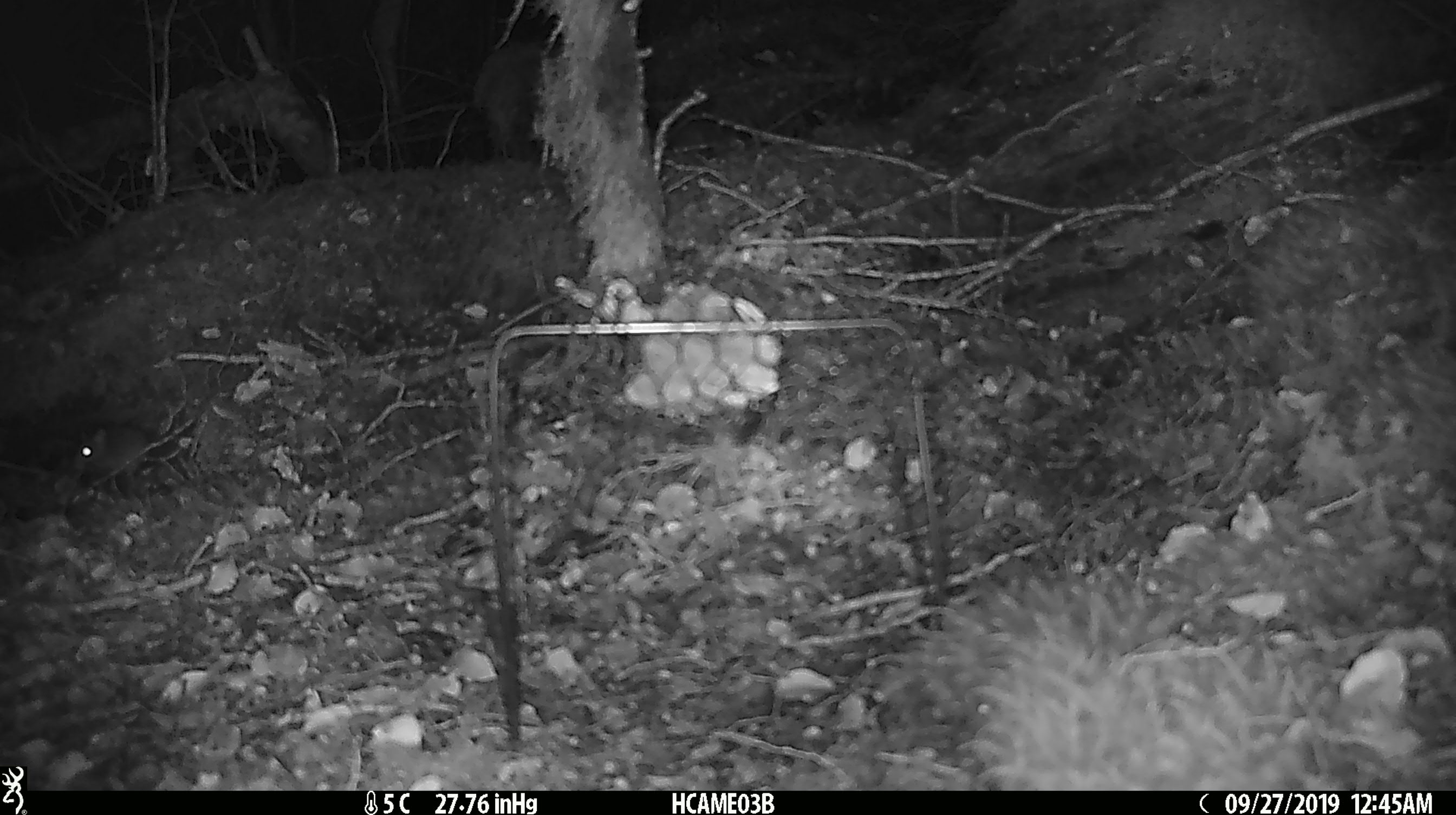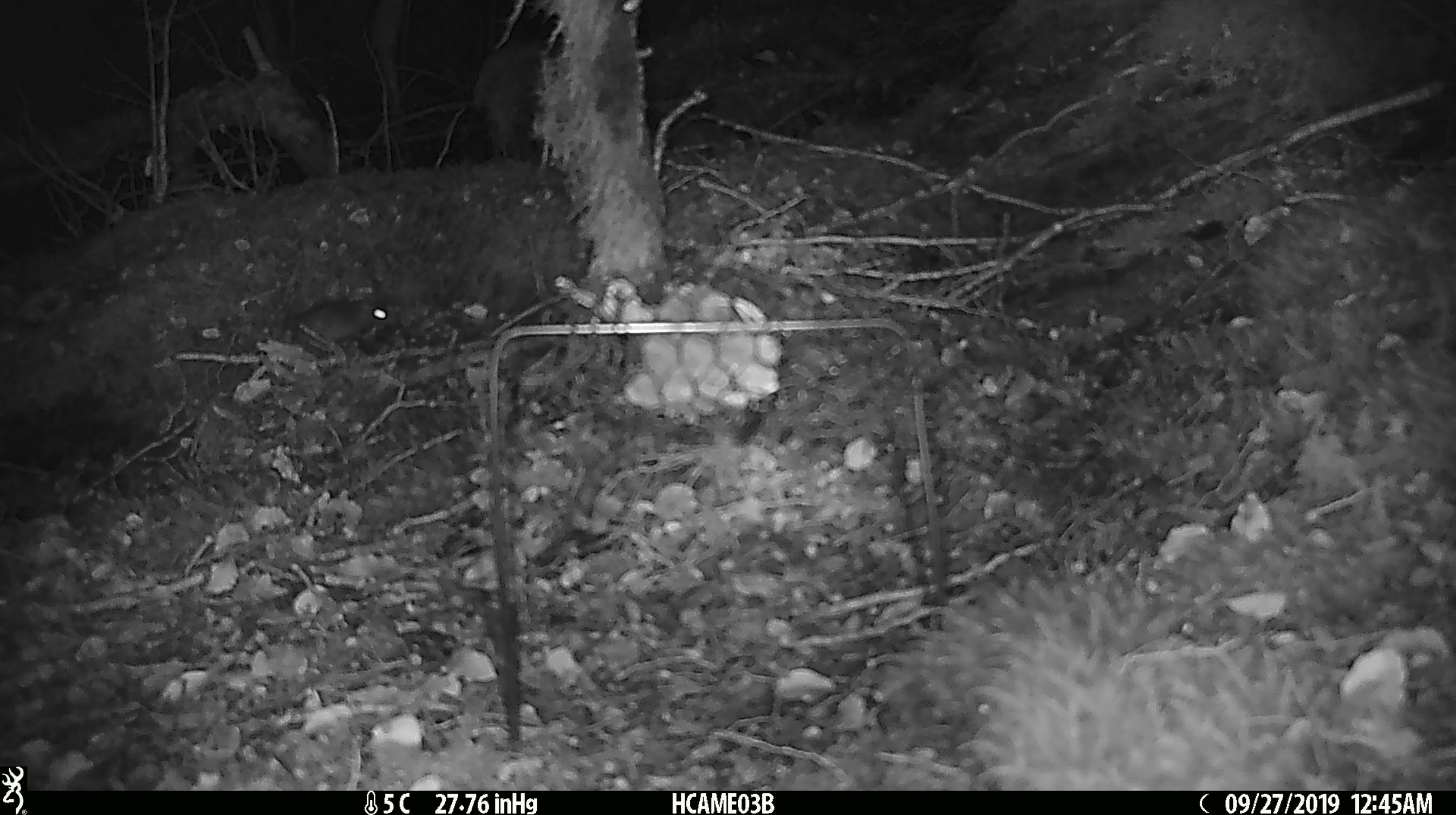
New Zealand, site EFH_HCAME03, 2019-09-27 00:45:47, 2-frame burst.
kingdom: Animalia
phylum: Chordata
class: Mammalia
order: Rodentia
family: Muridae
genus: Mus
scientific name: Mus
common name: mouse